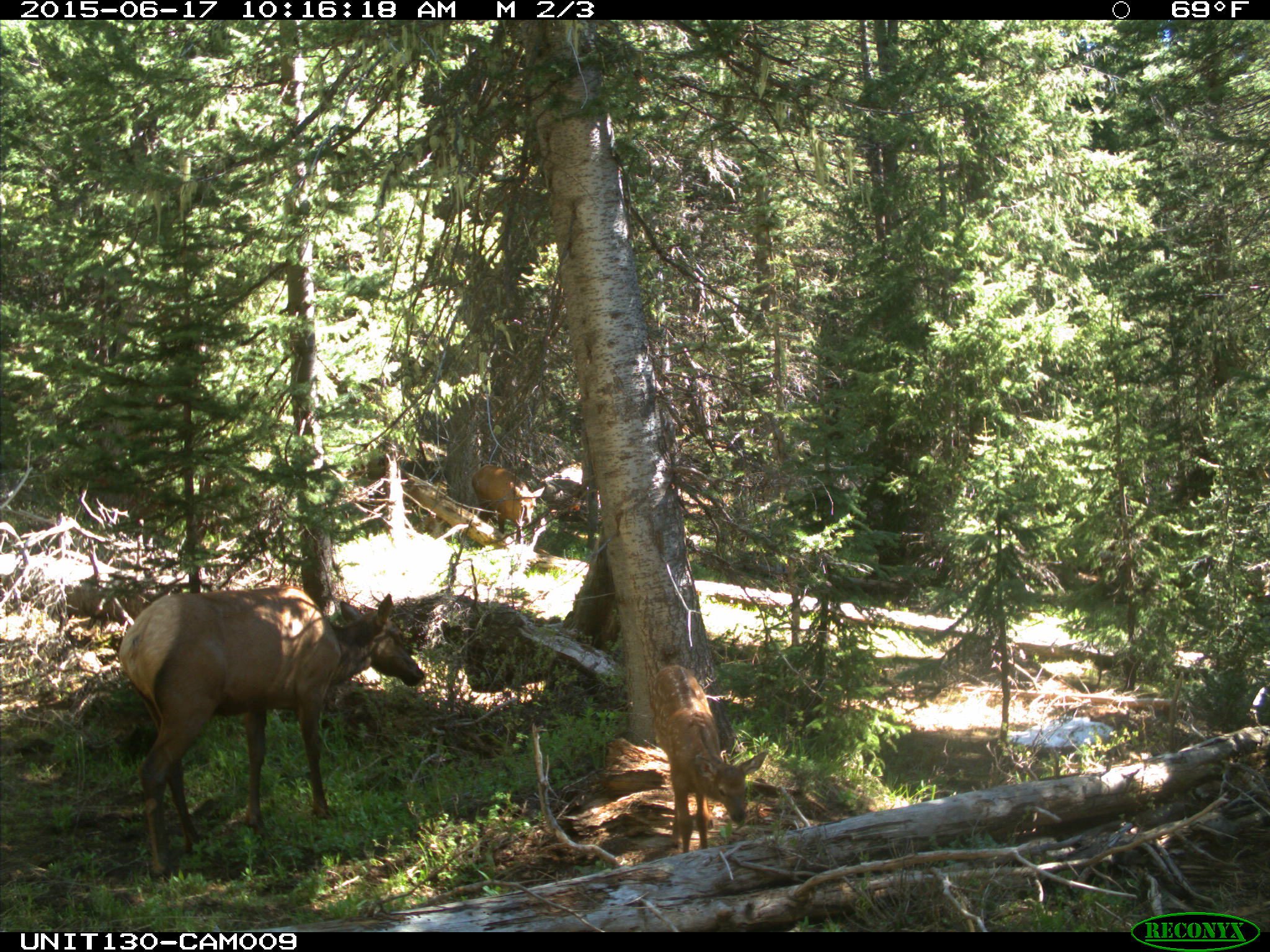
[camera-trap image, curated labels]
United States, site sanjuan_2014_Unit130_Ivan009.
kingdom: Animalia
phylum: Chordata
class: Mammalia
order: Artiodactyla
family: Cervidae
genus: Cervus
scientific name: Cervus elaphus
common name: red deer